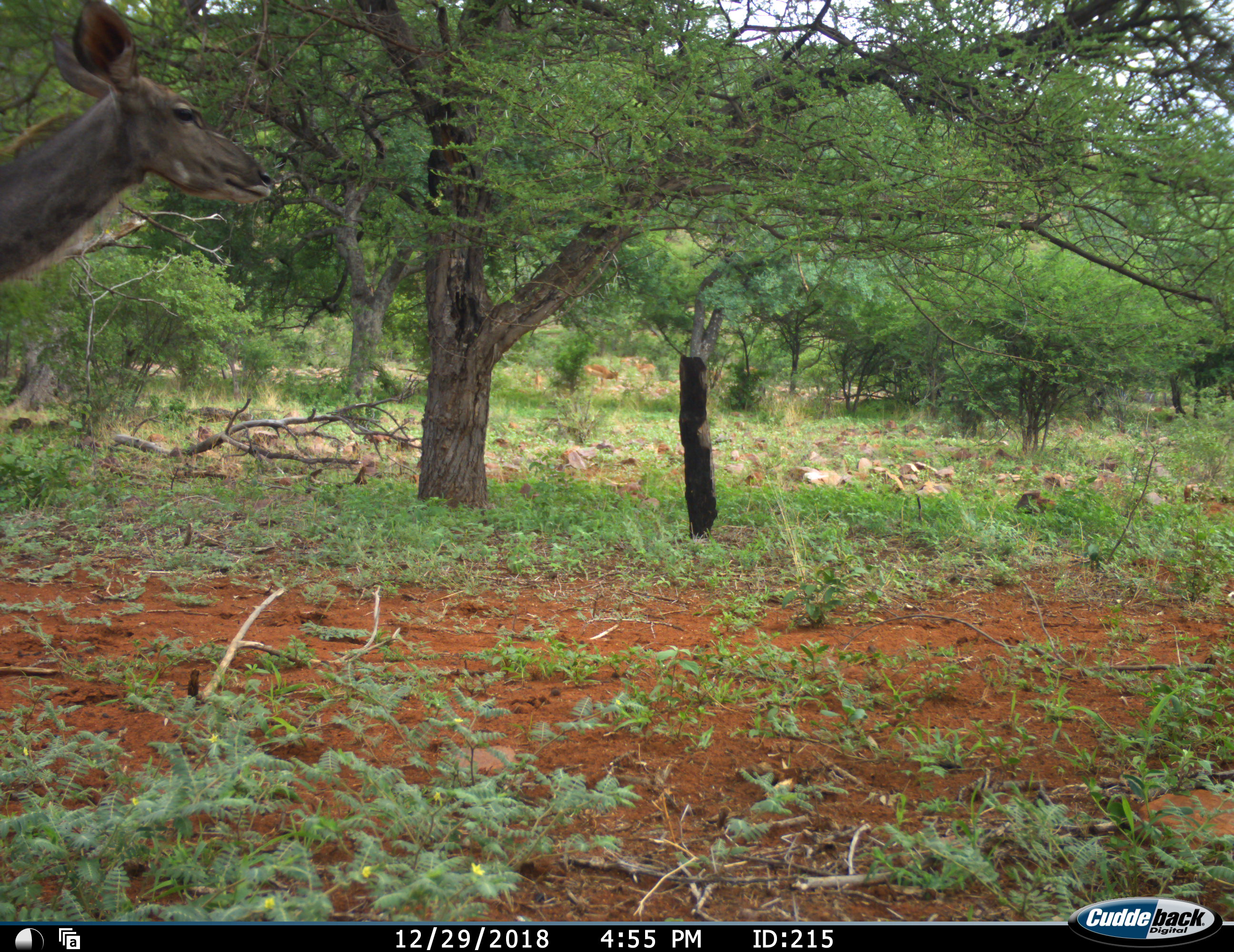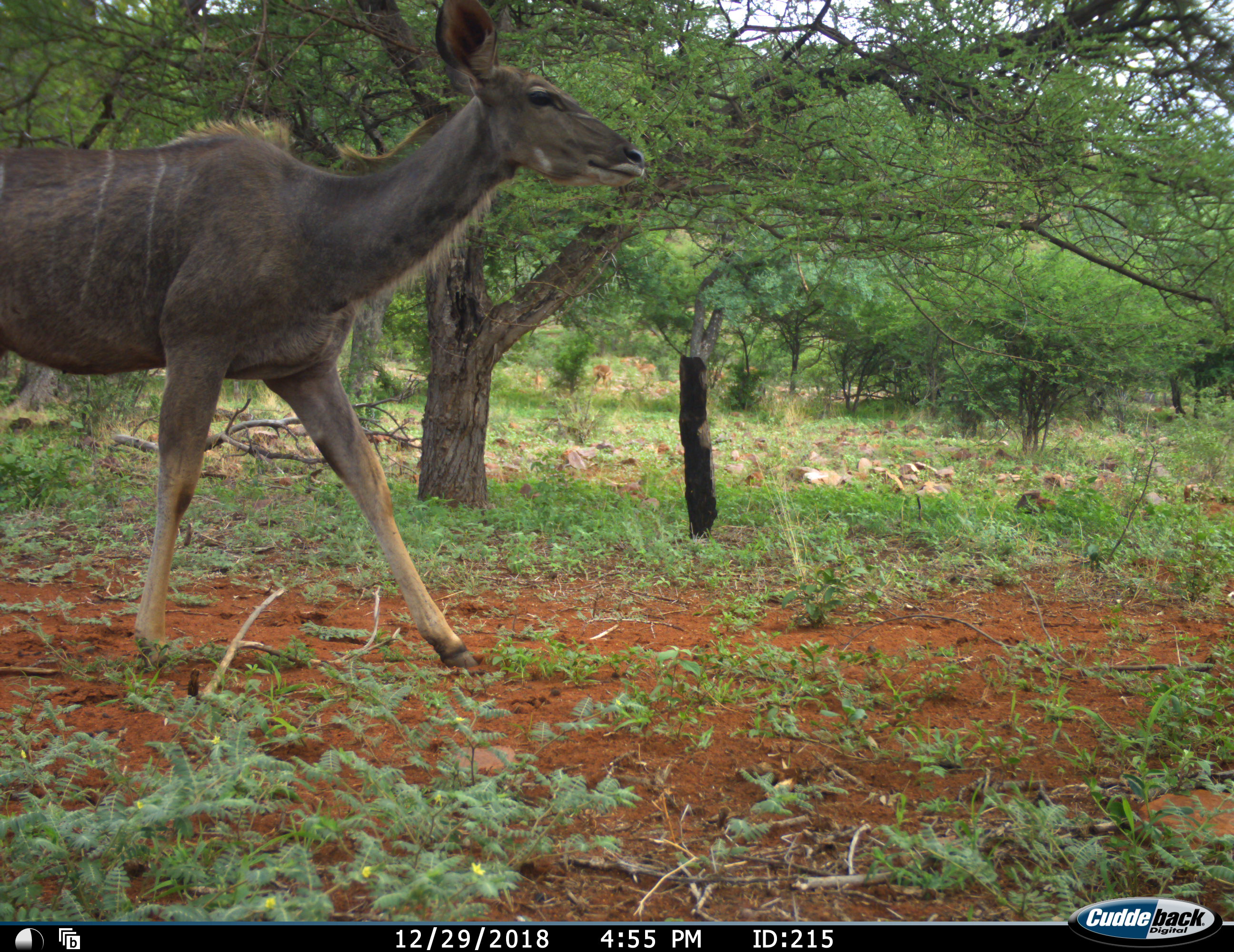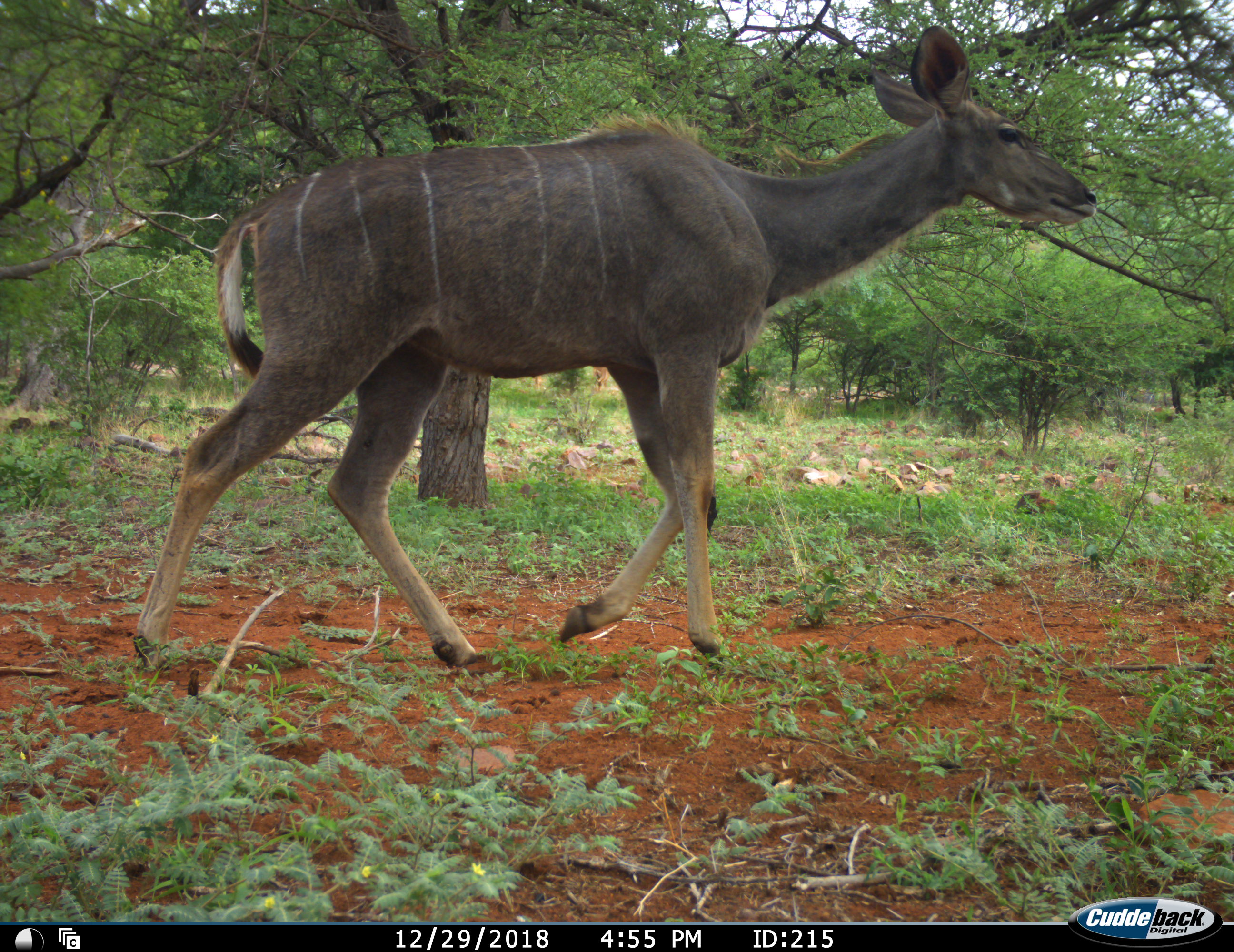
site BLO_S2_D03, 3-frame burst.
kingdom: Animalia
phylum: Chordata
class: Mammalia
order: Artiodactyla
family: Bovidae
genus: Tragelaphus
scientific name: Tragelaphus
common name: kudu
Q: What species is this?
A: Kudu (Tragelaphus).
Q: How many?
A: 1.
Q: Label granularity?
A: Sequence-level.